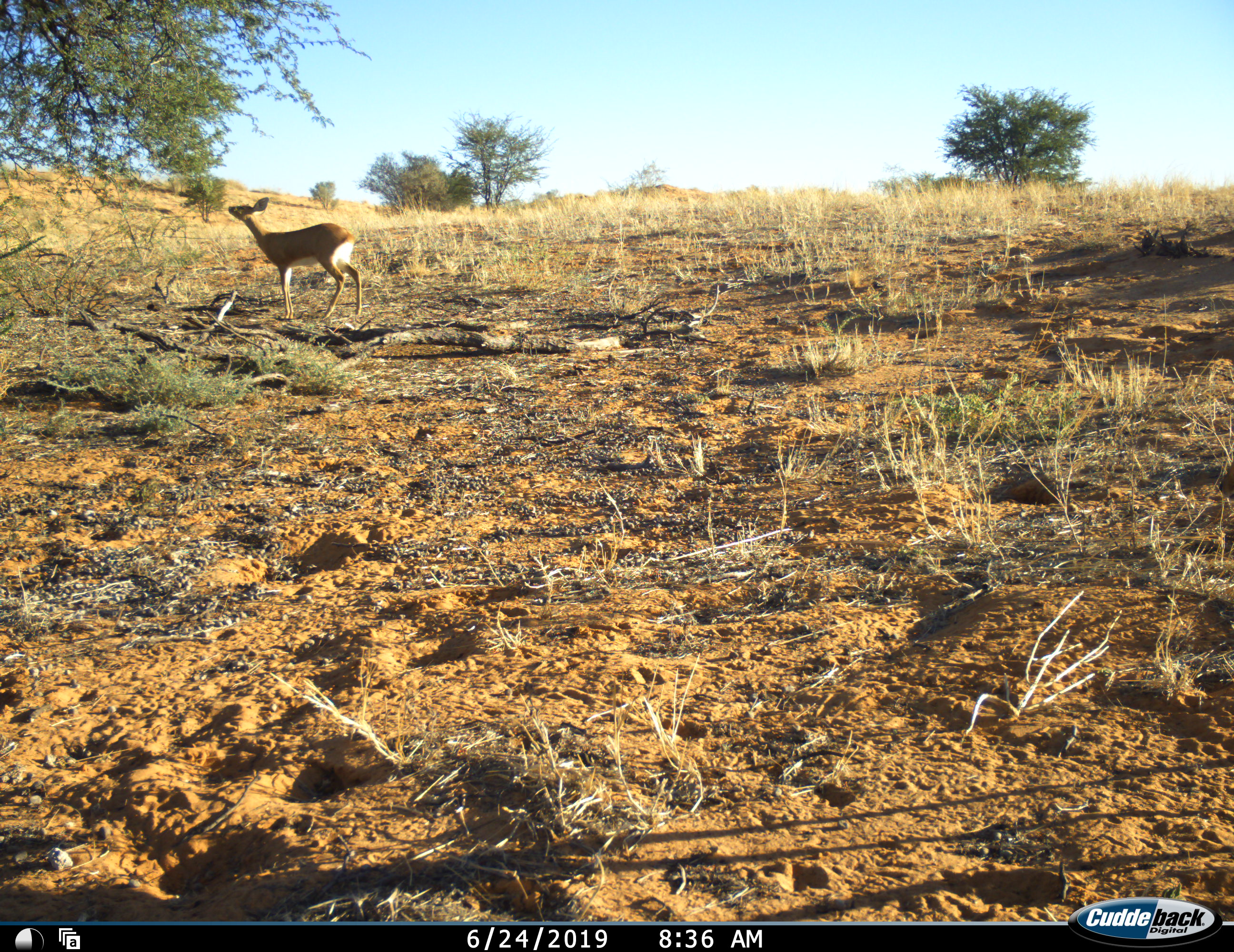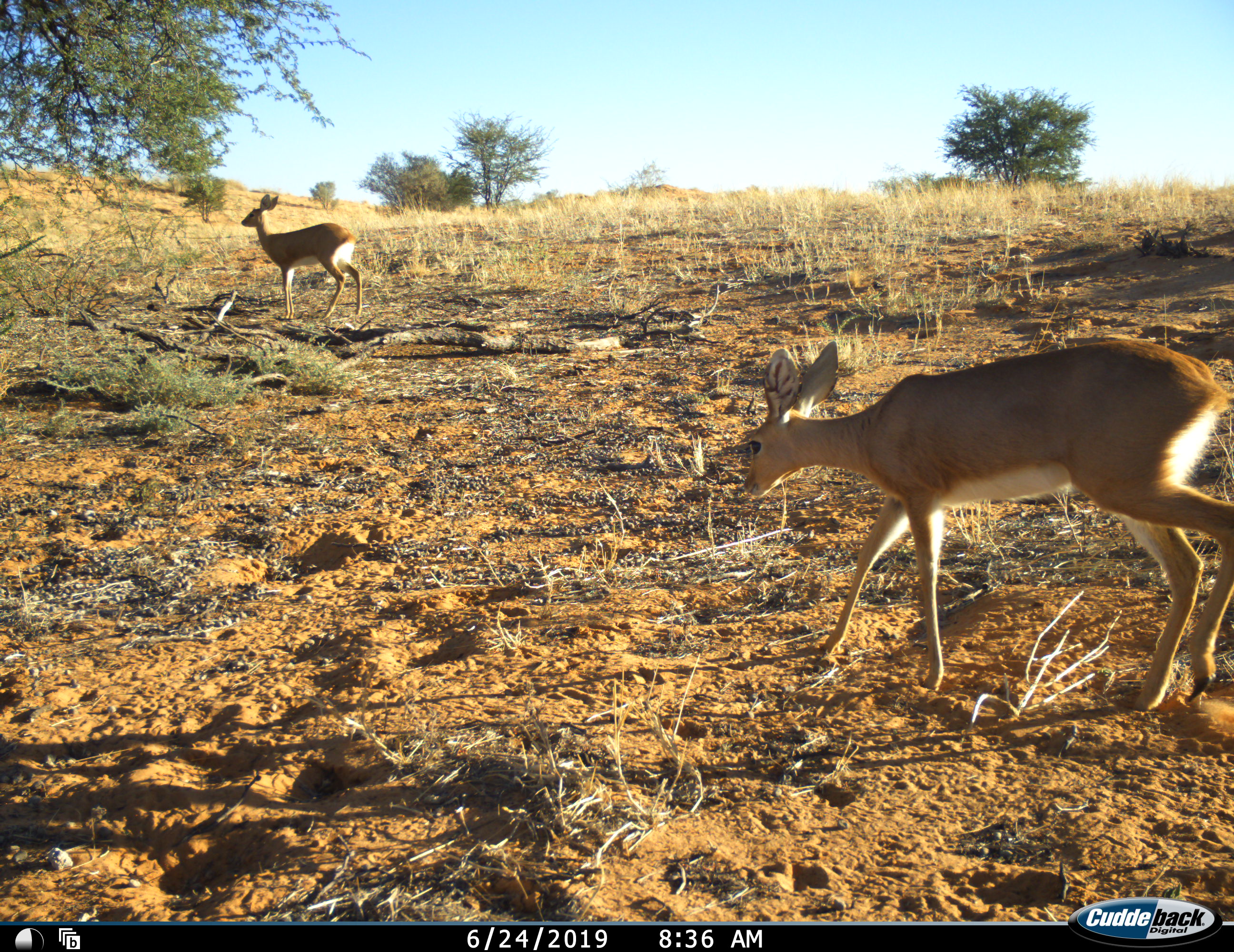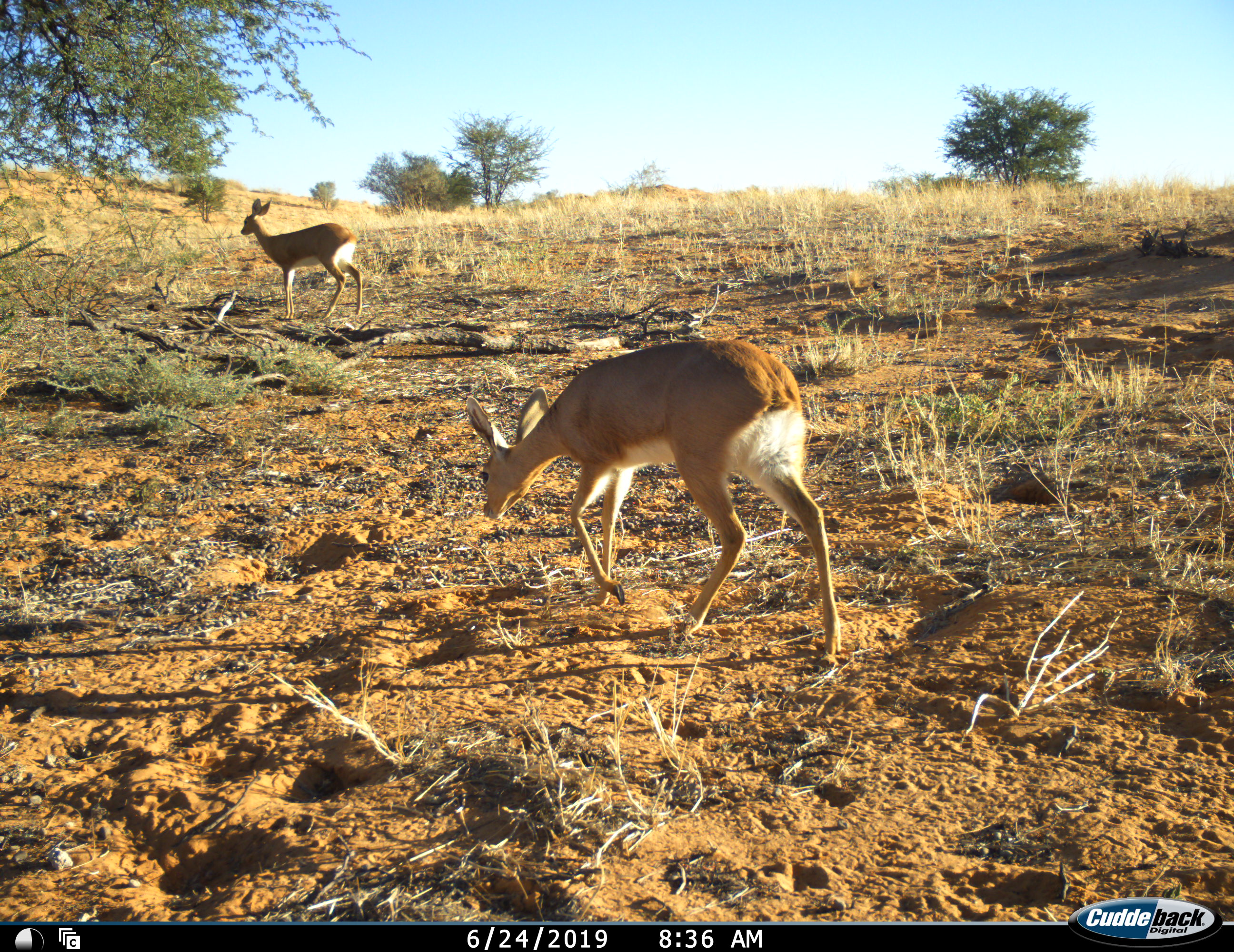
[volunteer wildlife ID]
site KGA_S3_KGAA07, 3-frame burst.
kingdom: Animalia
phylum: Chordata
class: Mammalia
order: Artiodactyla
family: Bovidae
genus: Raphicerus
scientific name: Raphicerus campestris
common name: steenbok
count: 2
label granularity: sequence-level